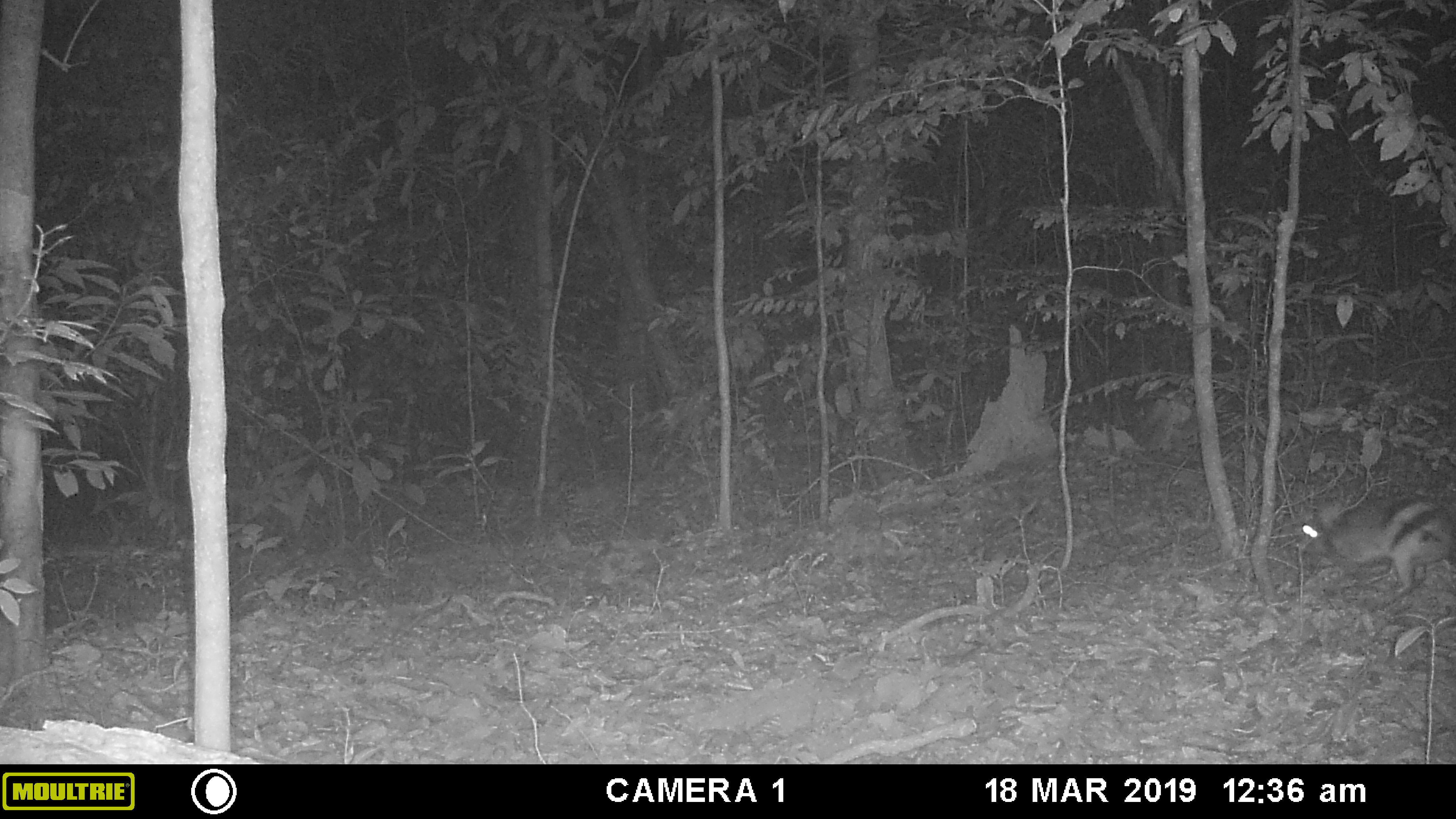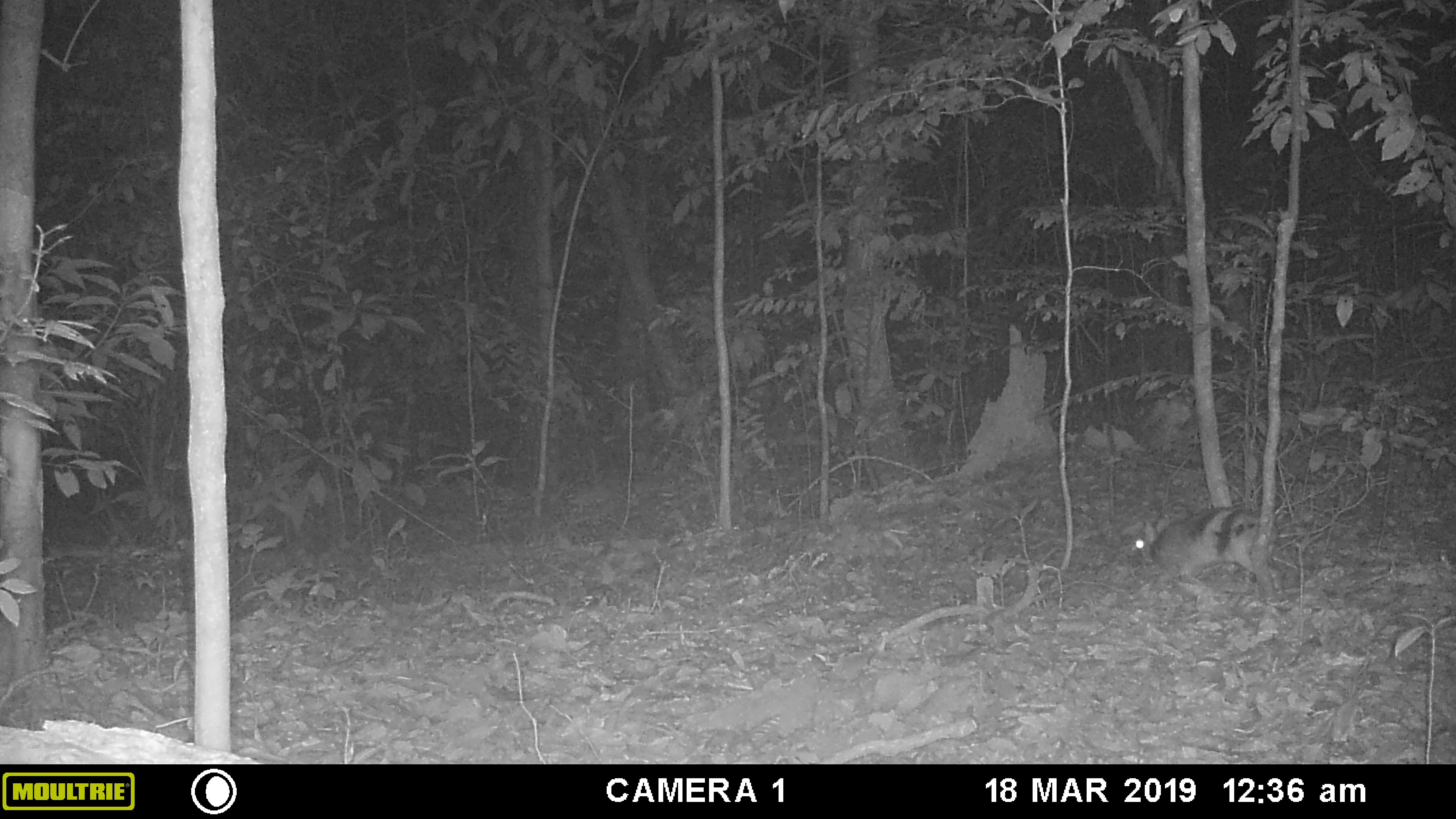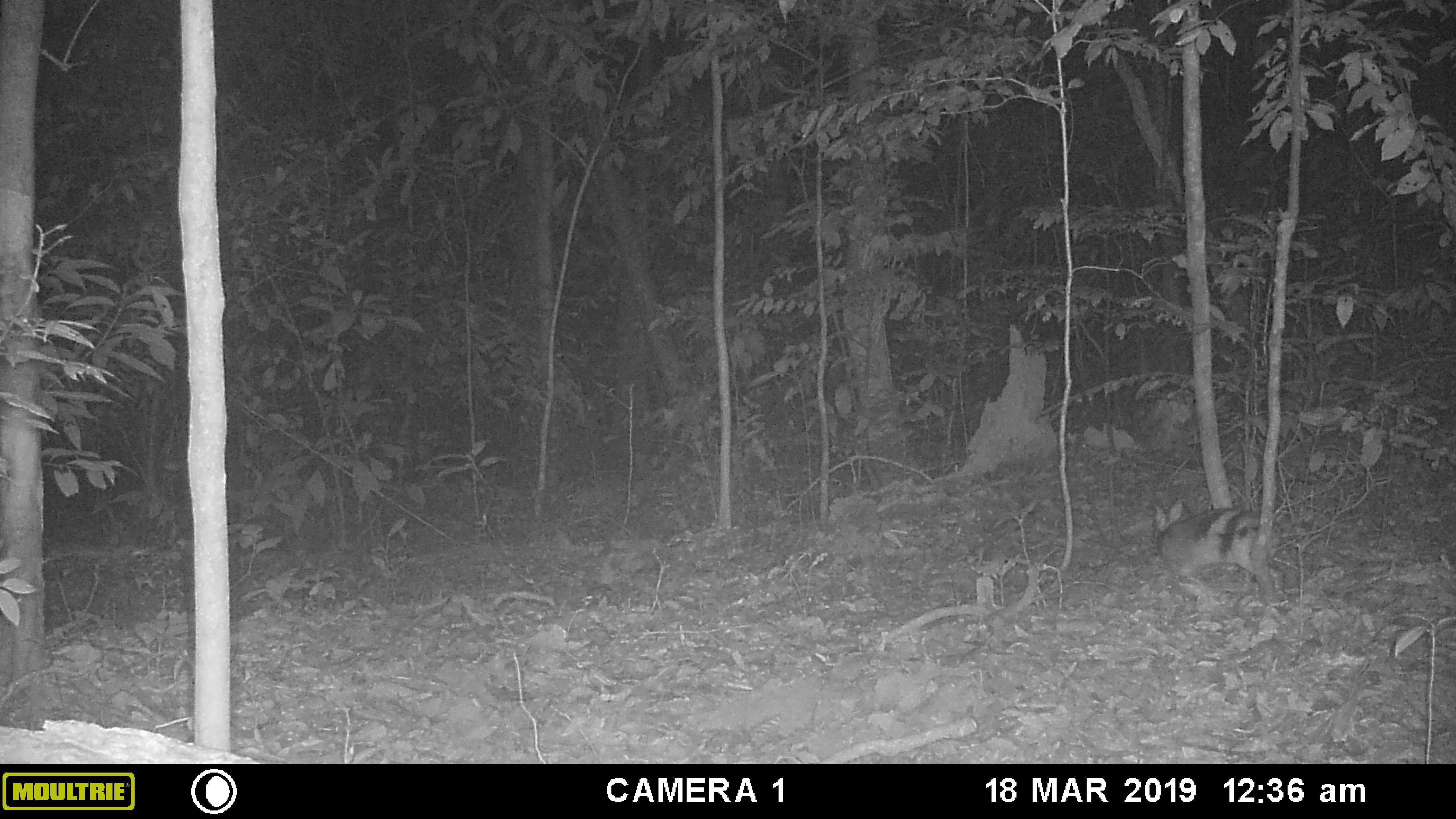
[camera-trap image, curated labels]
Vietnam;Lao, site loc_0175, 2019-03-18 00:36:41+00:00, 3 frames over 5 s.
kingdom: Animalia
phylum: Chordata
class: Mammalia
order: Lagomorpha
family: Leporidae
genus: Nesolagus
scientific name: Nesolagus timminsi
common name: annamite striped rabbit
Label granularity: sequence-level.